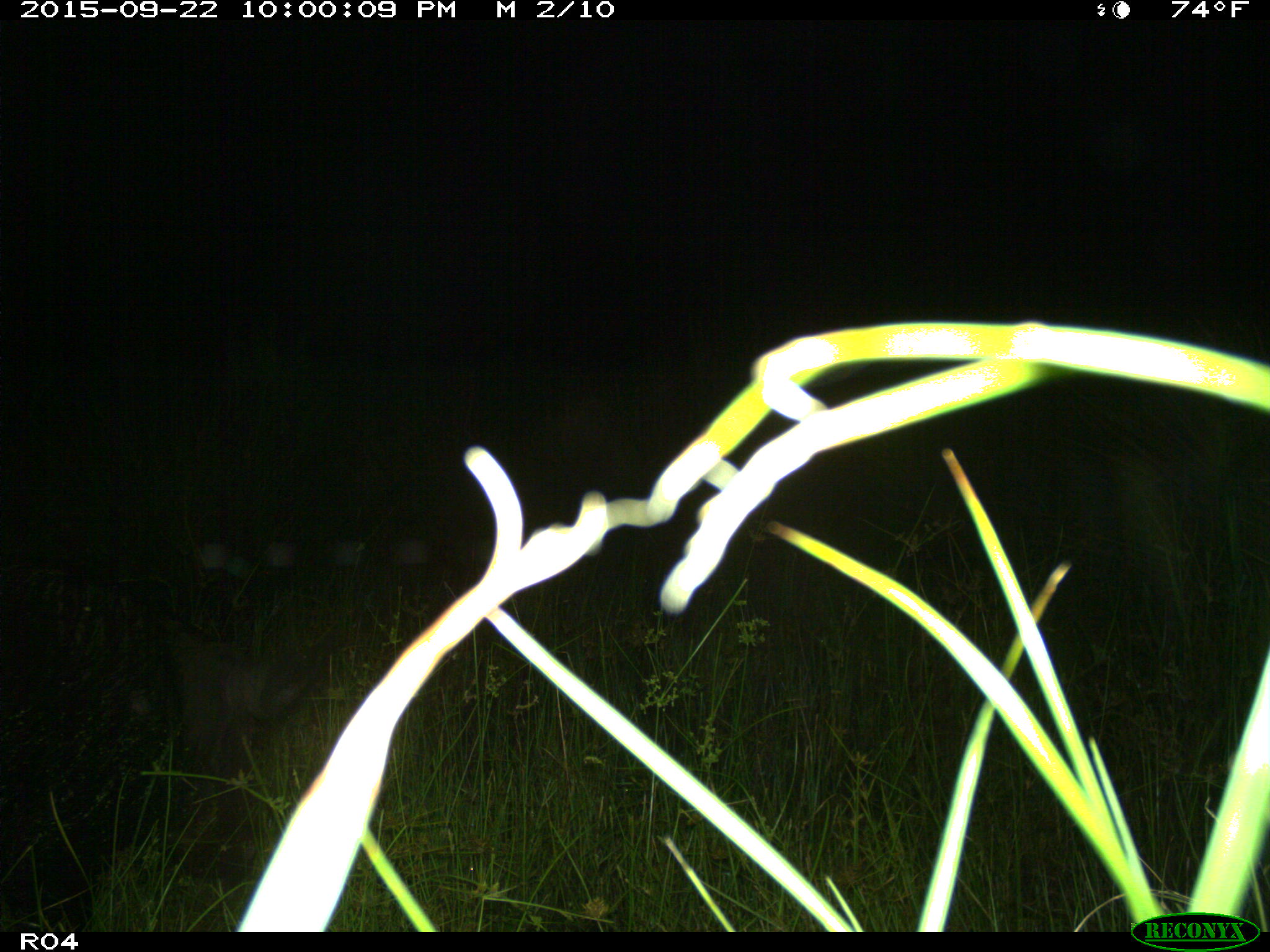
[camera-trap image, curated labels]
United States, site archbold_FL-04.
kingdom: Animalia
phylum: Chordata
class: Mammalia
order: Artiodactyla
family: Suidae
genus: Sus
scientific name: Sus scrofa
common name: wild boar